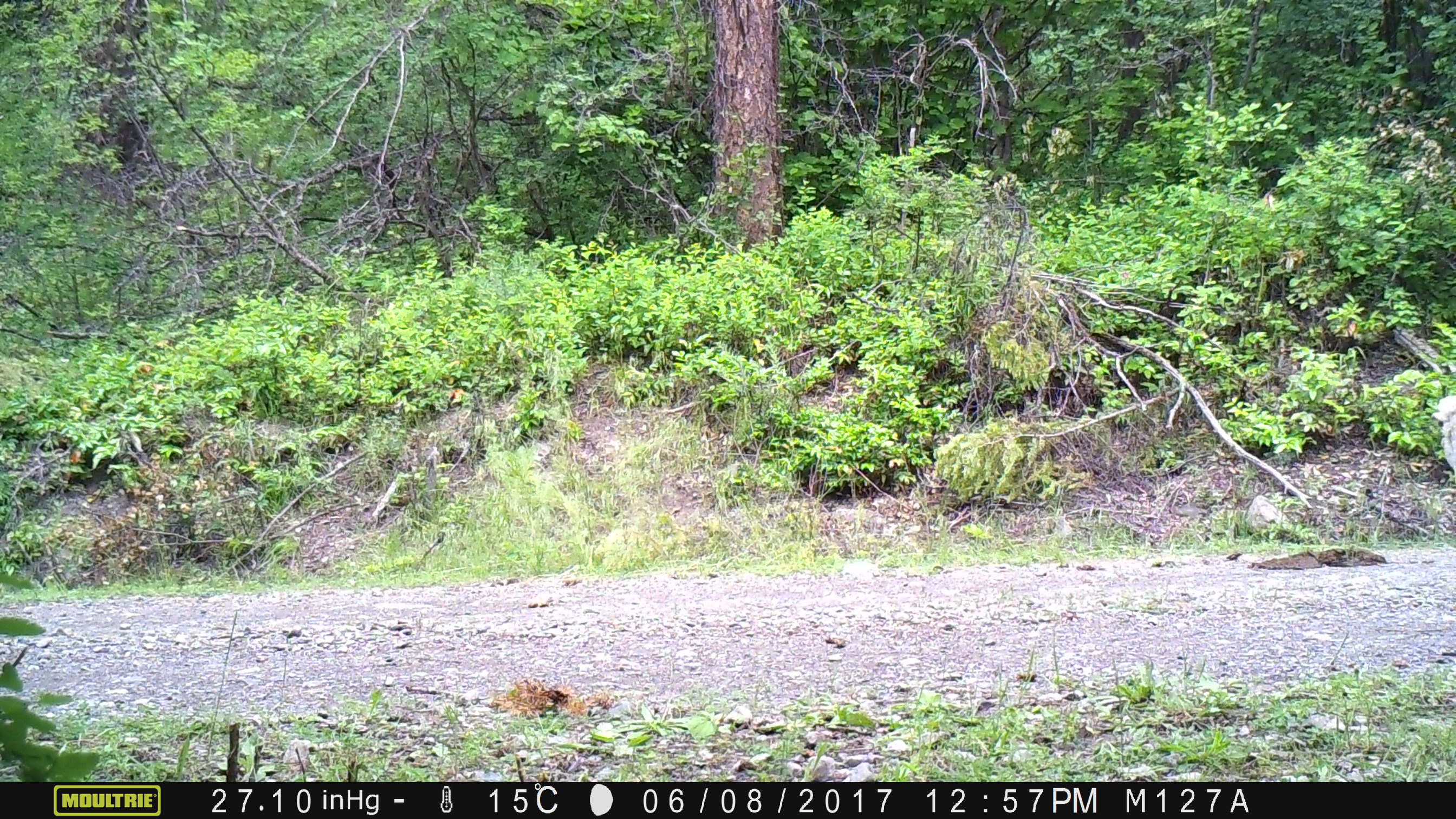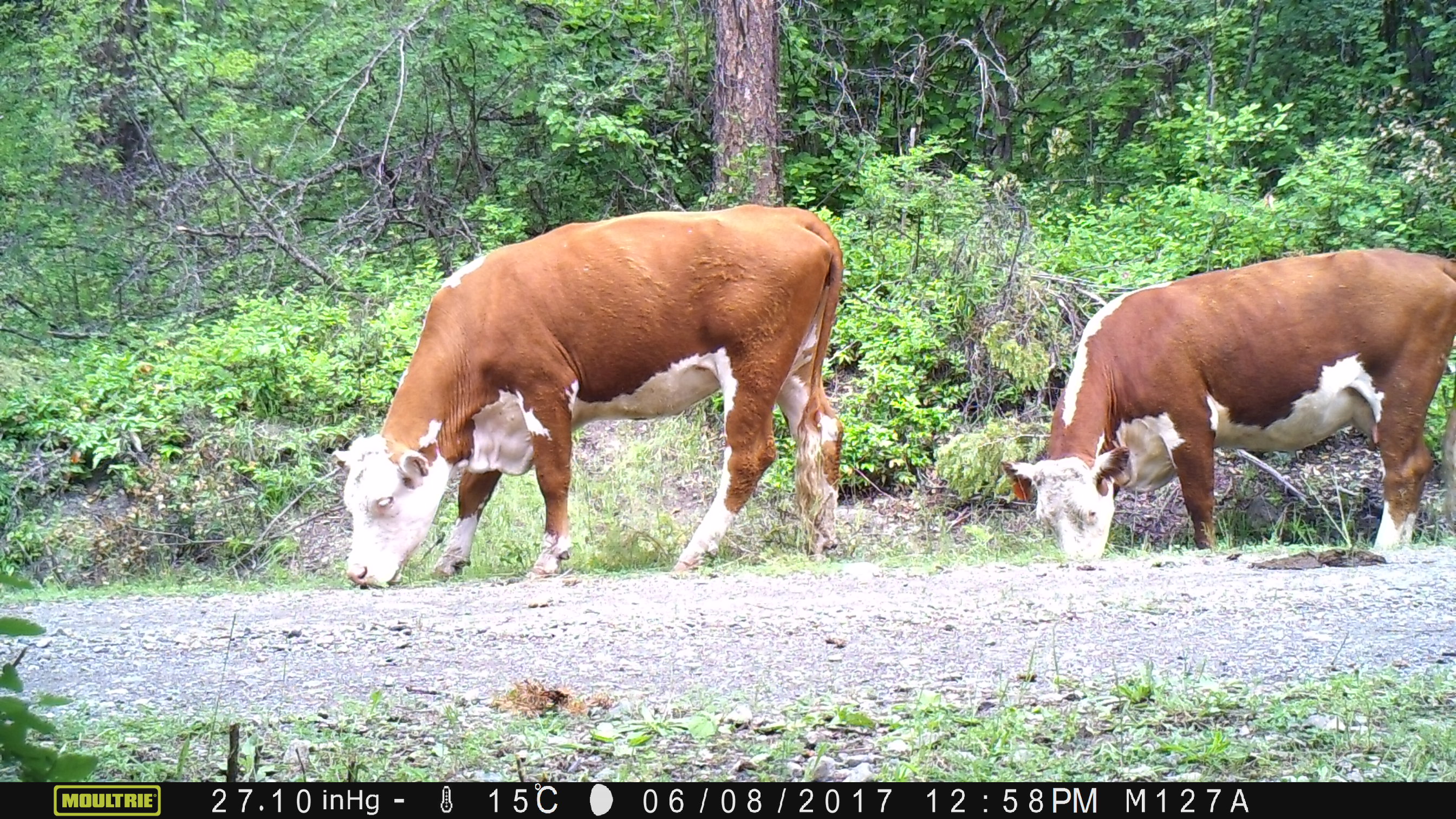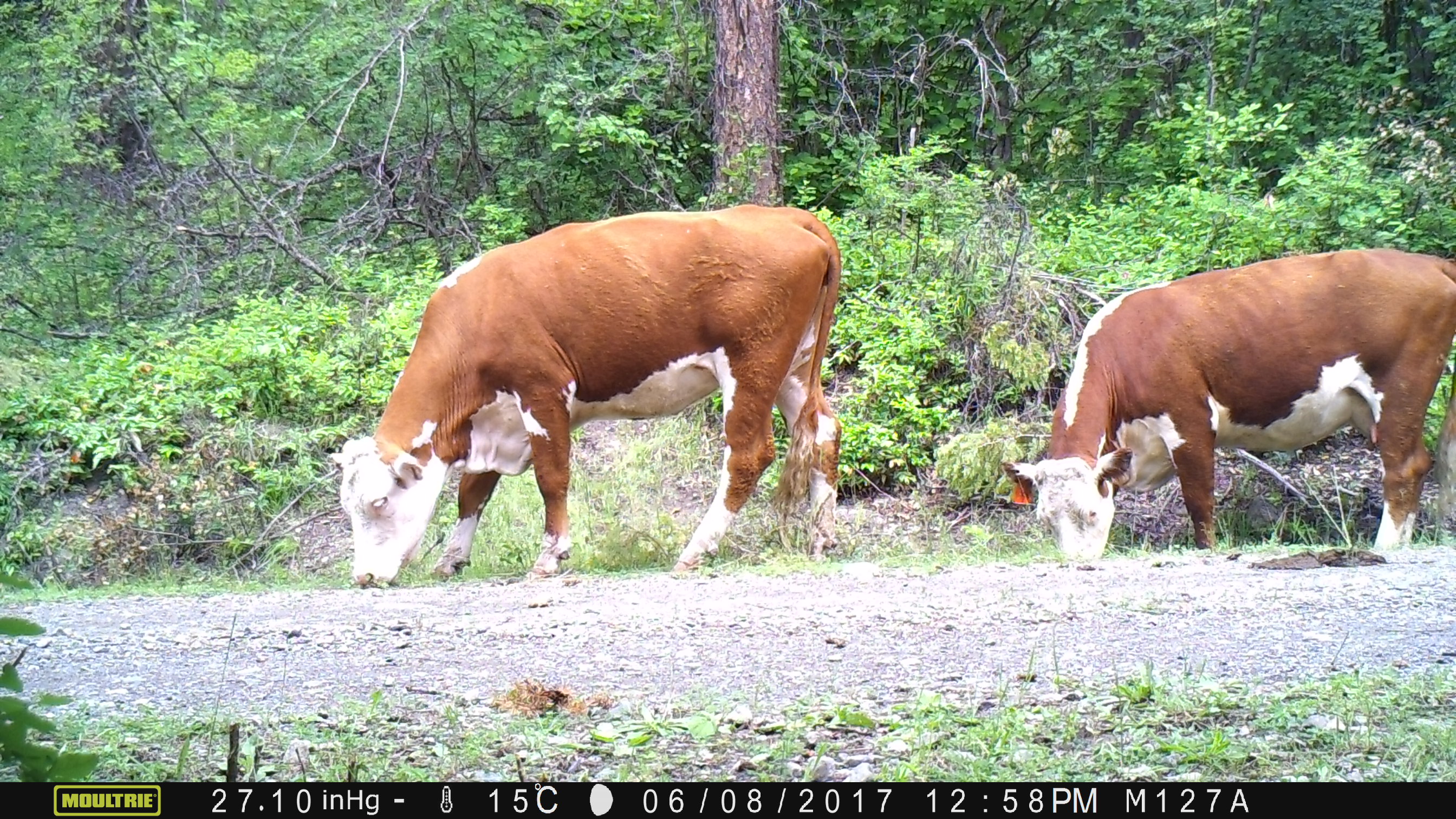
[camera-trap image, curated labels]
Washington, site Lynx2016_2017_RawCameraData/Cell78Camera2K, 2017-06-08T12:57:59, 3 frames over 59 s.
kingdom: Animalia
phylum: Chordata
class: Mammalia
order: Artiodactyla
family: Bovidae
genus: Bos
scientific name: Bos taurus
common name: domestic cattle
Domestic cattle (Bos taurus). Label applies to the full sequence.